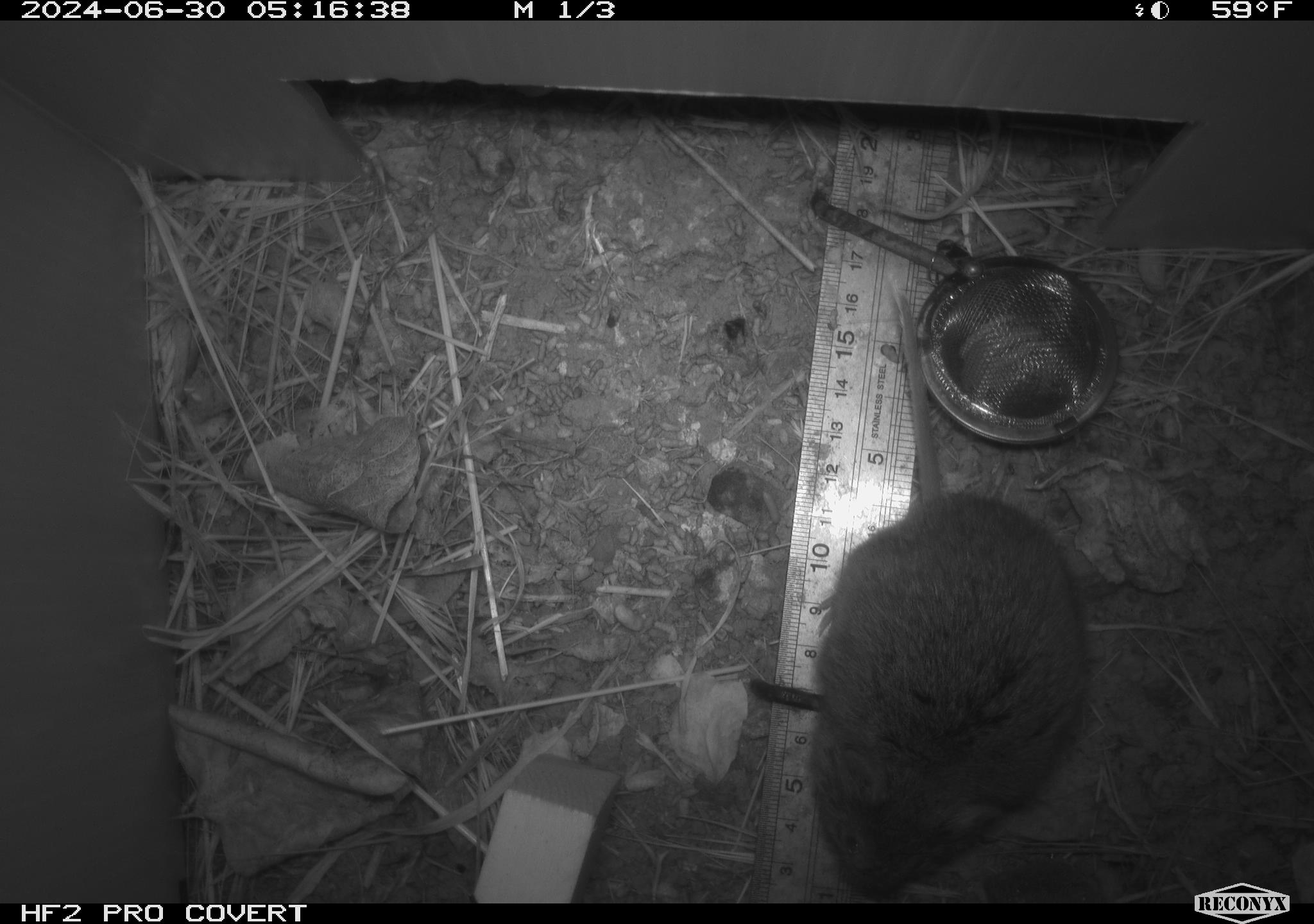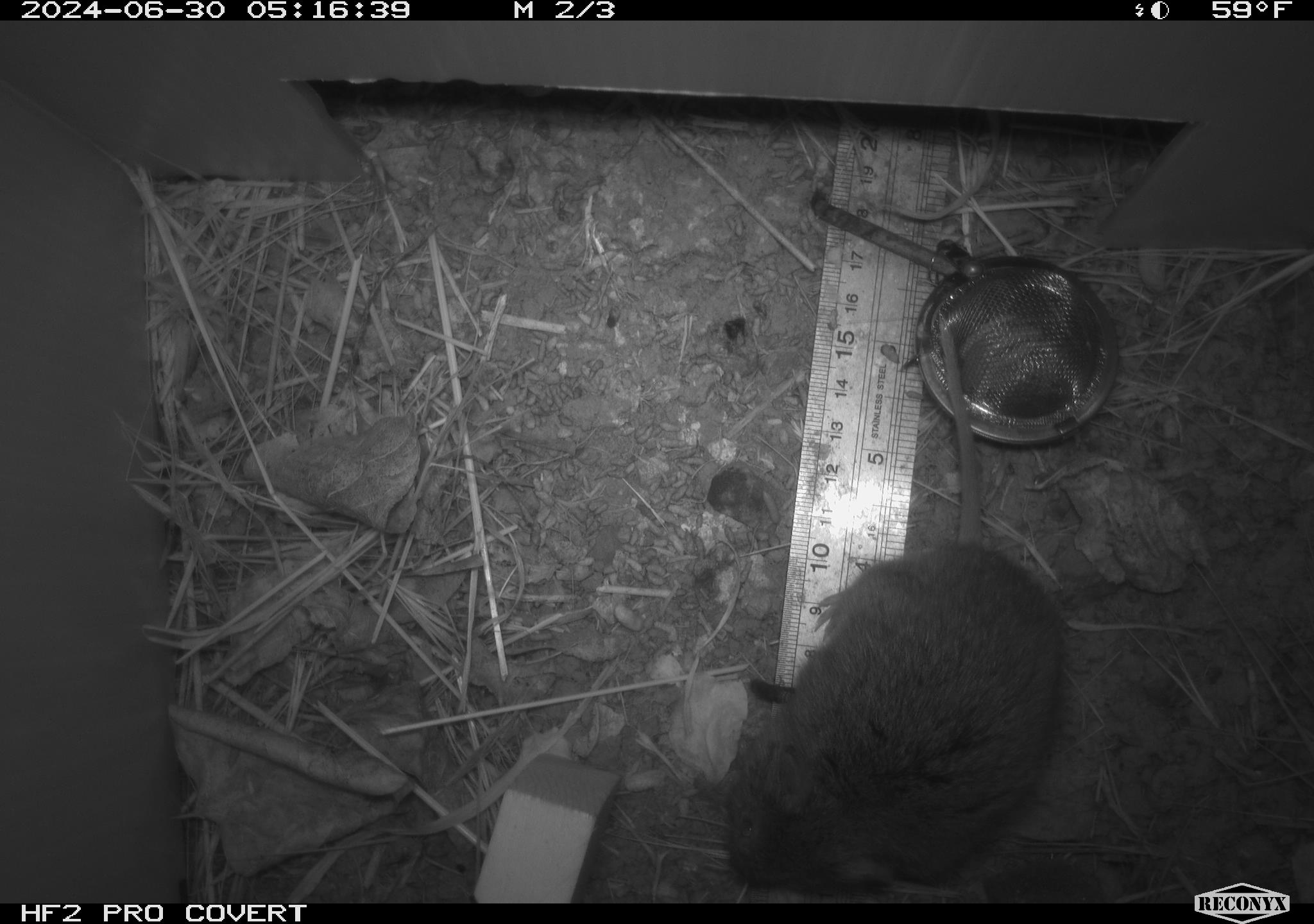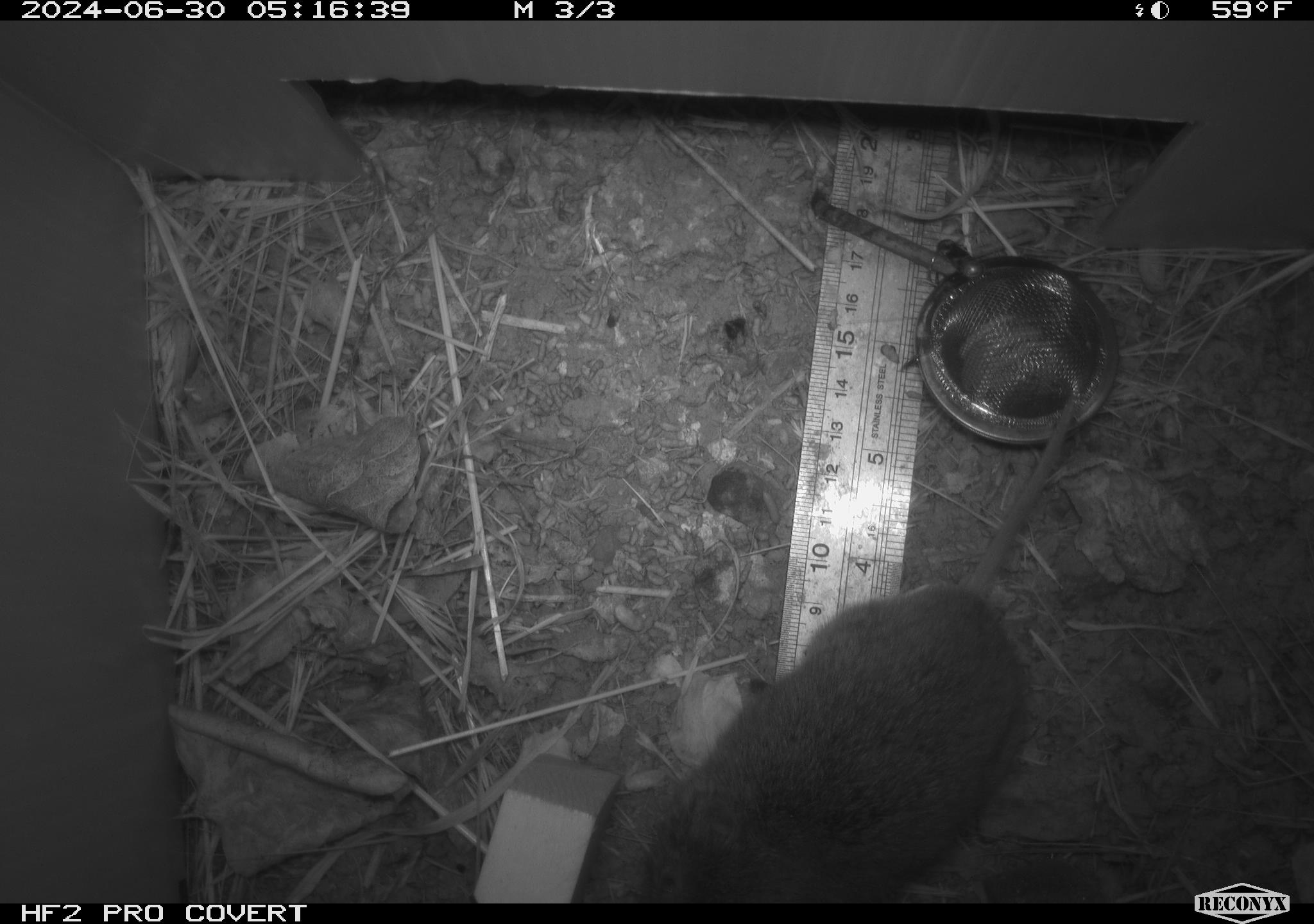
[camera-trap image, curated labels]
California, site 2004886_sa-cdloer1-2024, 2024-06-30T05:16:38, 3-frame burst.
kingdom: Animalia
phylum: Chordata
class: Mammalia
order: Rodentia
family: Cricetidae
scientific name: Arvicolinae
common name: voles, lemmings, and muskrats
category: arvicolinae subfamily